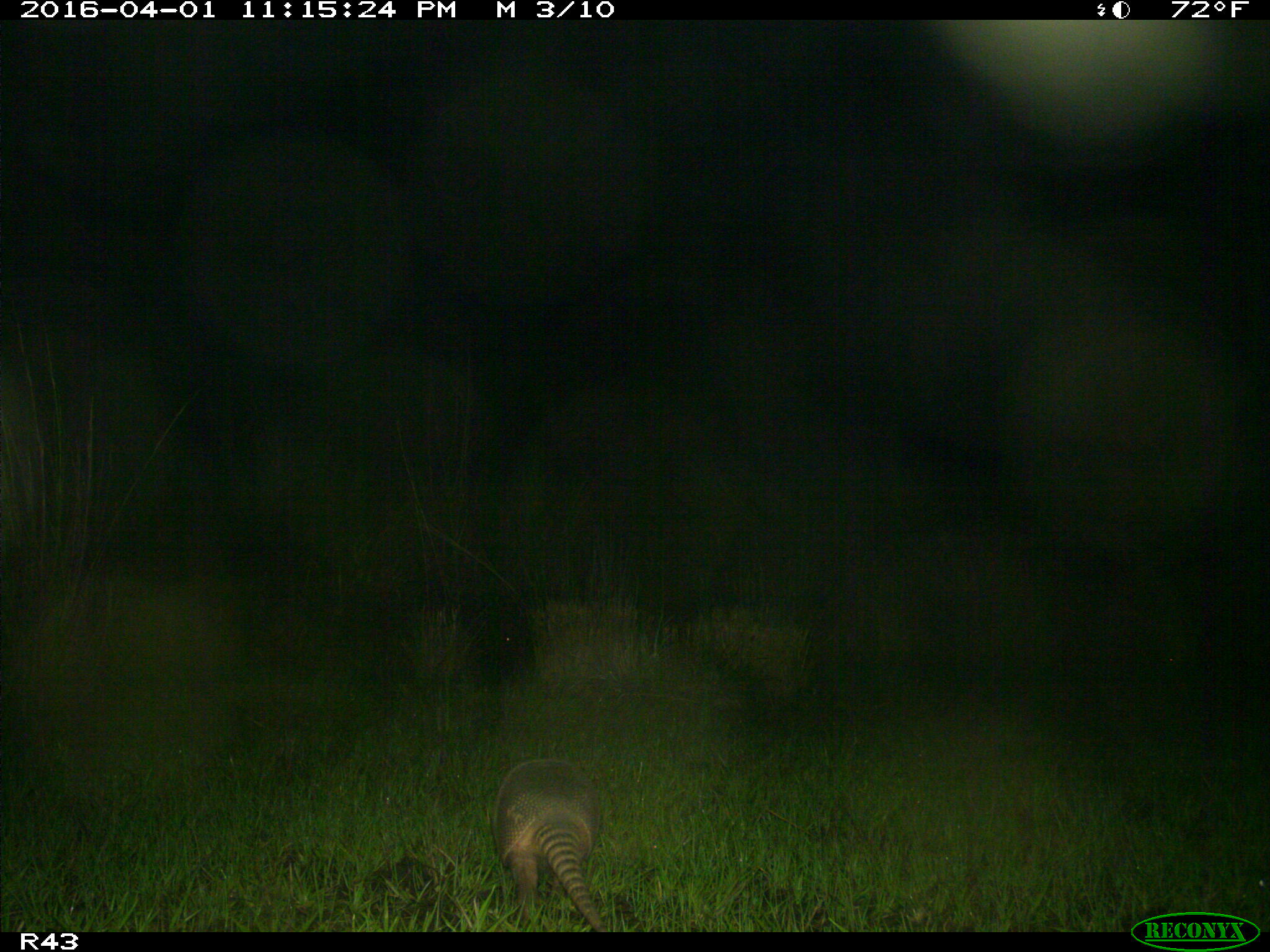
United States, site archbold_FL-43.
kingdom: Animalia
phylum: Chordata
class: Mammalia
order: Cingulata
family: Dasypodidae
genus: Dasypus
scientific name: Dasypus novemcinctus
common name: nine-banded armadillo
Dasypus novemcinctus (nine-banded armadillo).